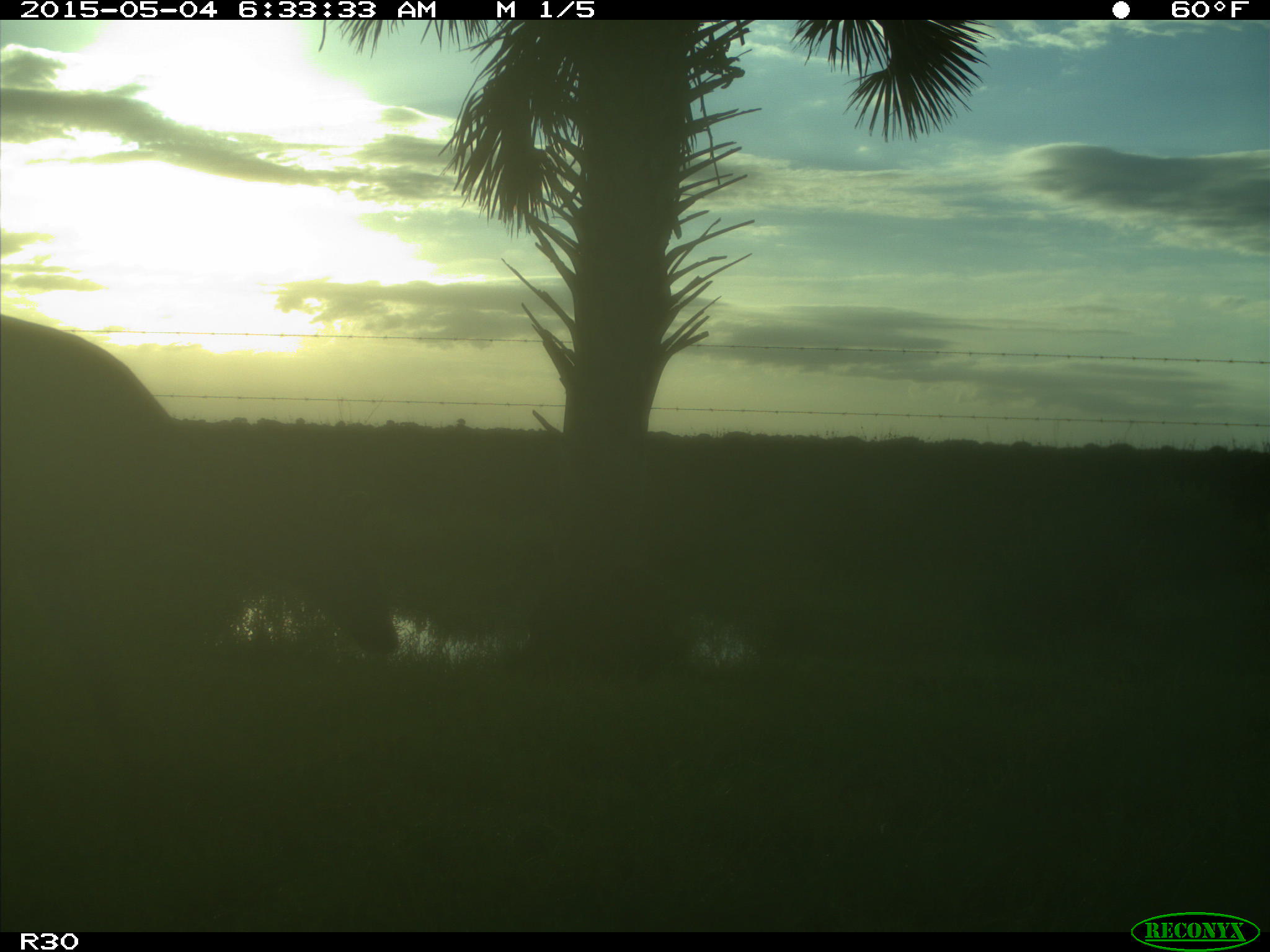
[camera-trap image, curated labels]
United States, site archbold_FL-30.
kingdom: Animalia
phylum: Chordata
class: Mammalia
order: Artiodactyla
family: Cervidae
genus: Odocoileus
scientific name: Odocoileus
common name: deer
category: unidentified deer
Unidentified deer (deer) (Odocoileus).